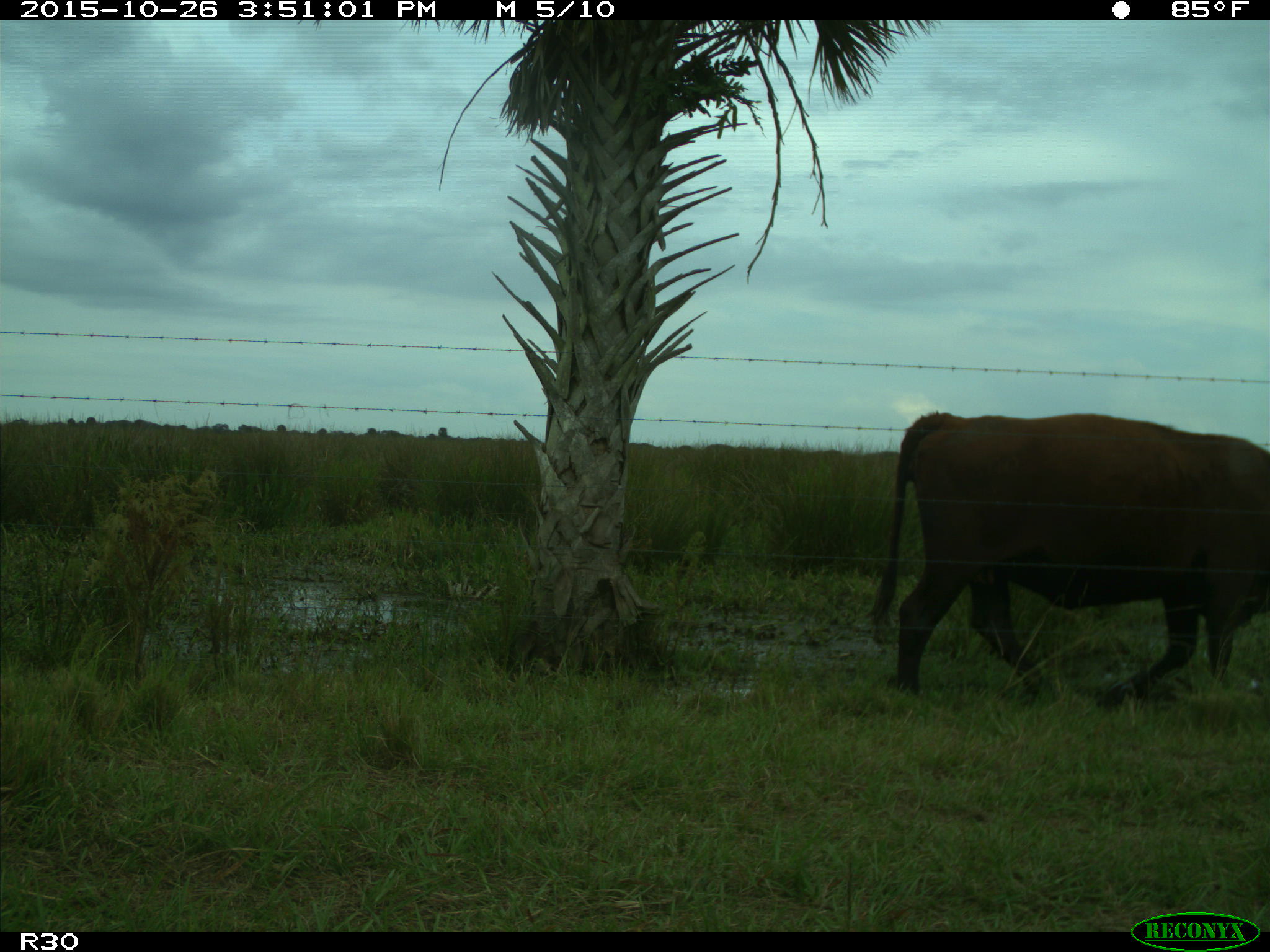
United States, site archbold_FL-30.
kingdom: Animalia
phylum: Chordata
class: Mammalia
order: Artiodactyla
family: Bovidae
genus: Bos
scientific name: Bos taurus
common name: domestic cow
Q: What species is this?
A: Bos taurus (domestic cow).